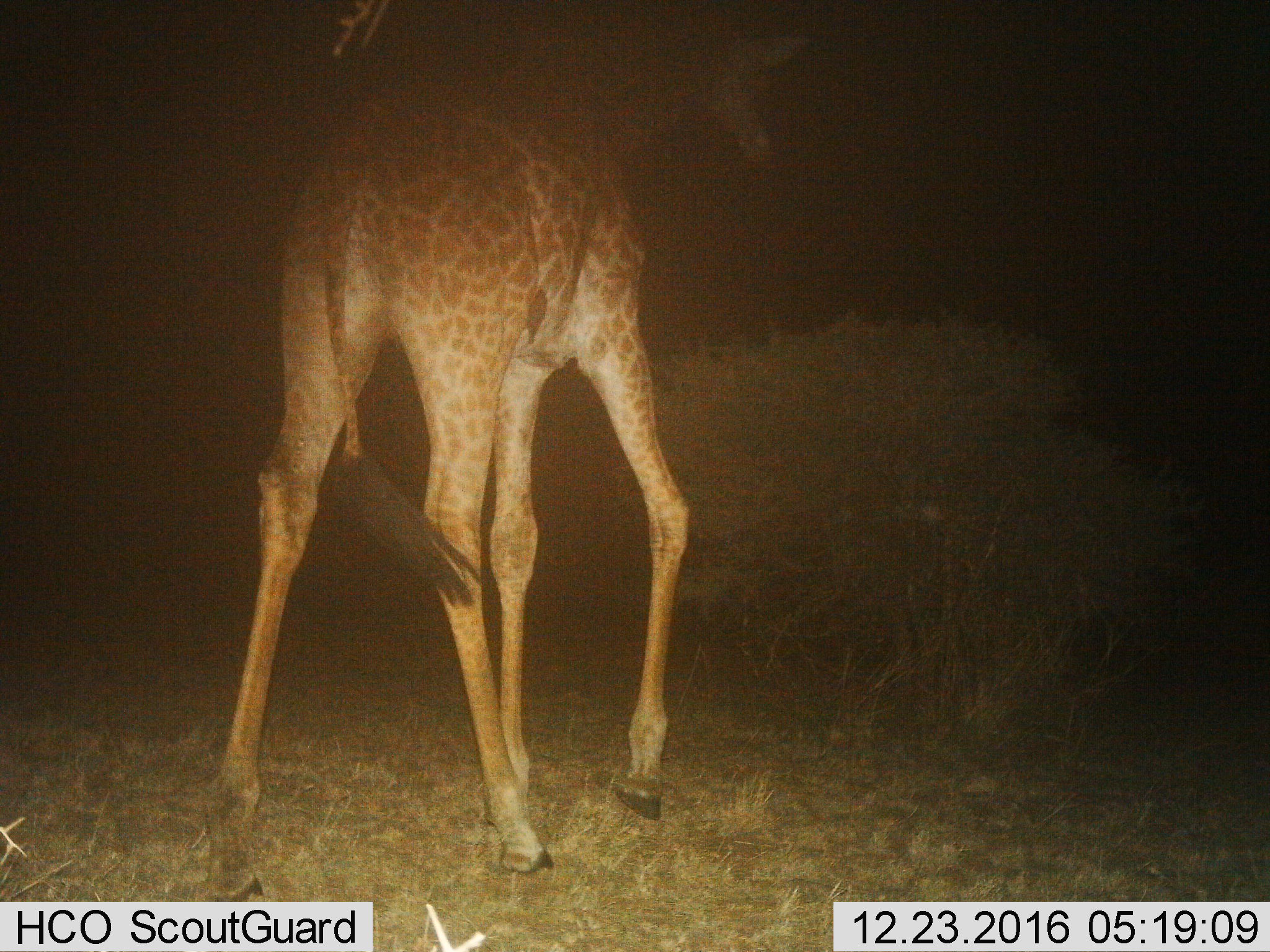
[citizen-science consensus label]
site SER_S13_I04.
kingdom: Animalia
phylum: Chordata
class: Mammalia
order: Artiodactyla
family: Giraffidae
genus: Giraffa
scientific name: Giraffa camelopardalis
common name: giraffe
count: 1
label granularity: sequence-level